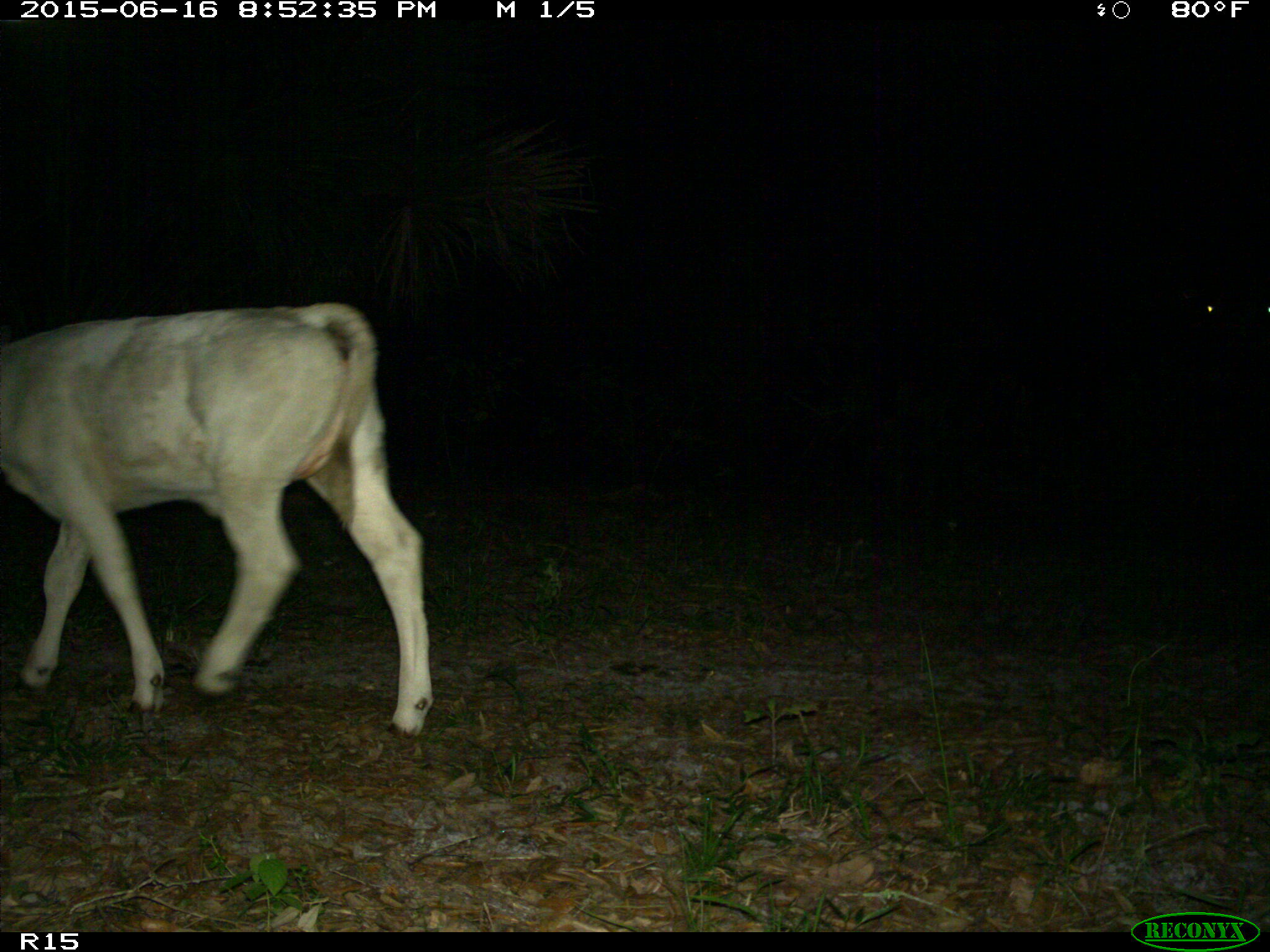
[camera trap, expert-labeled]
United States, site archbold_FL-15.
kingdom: Animalia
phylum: Chordata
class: Mammalia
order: Artiodactyla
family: Bovidae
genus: Bos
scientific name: Bos taurus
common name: domestic cow